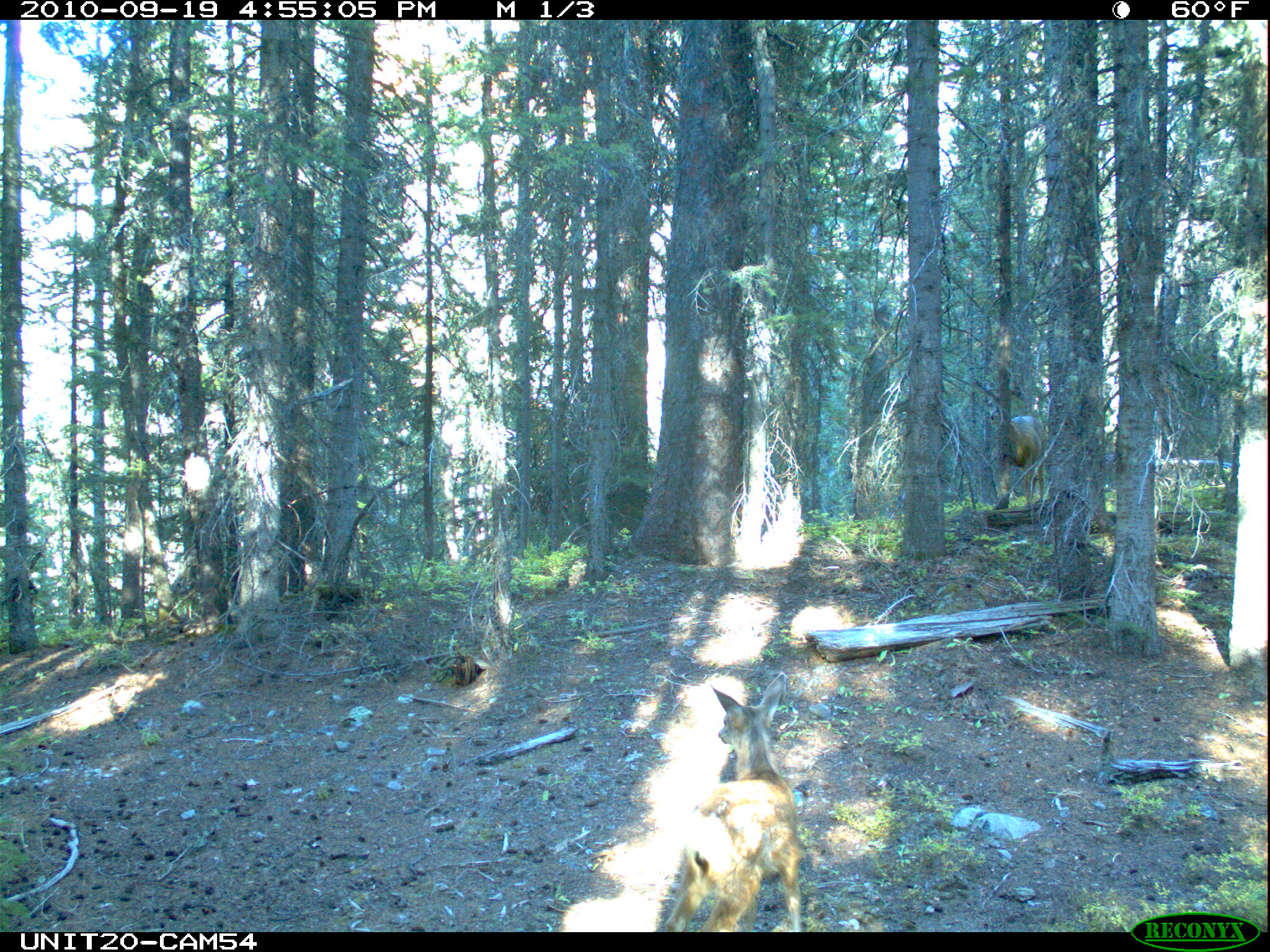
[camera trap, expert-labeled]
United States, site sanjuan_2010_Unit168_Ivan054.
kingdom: Animalia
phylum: Chordata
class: Mammalia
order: Artiodactyla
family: Cervidae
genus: Odocoileus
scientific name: Odocoileus hemionus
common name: mule deer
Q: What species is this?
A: Odocoileus hemionus (mule deer).